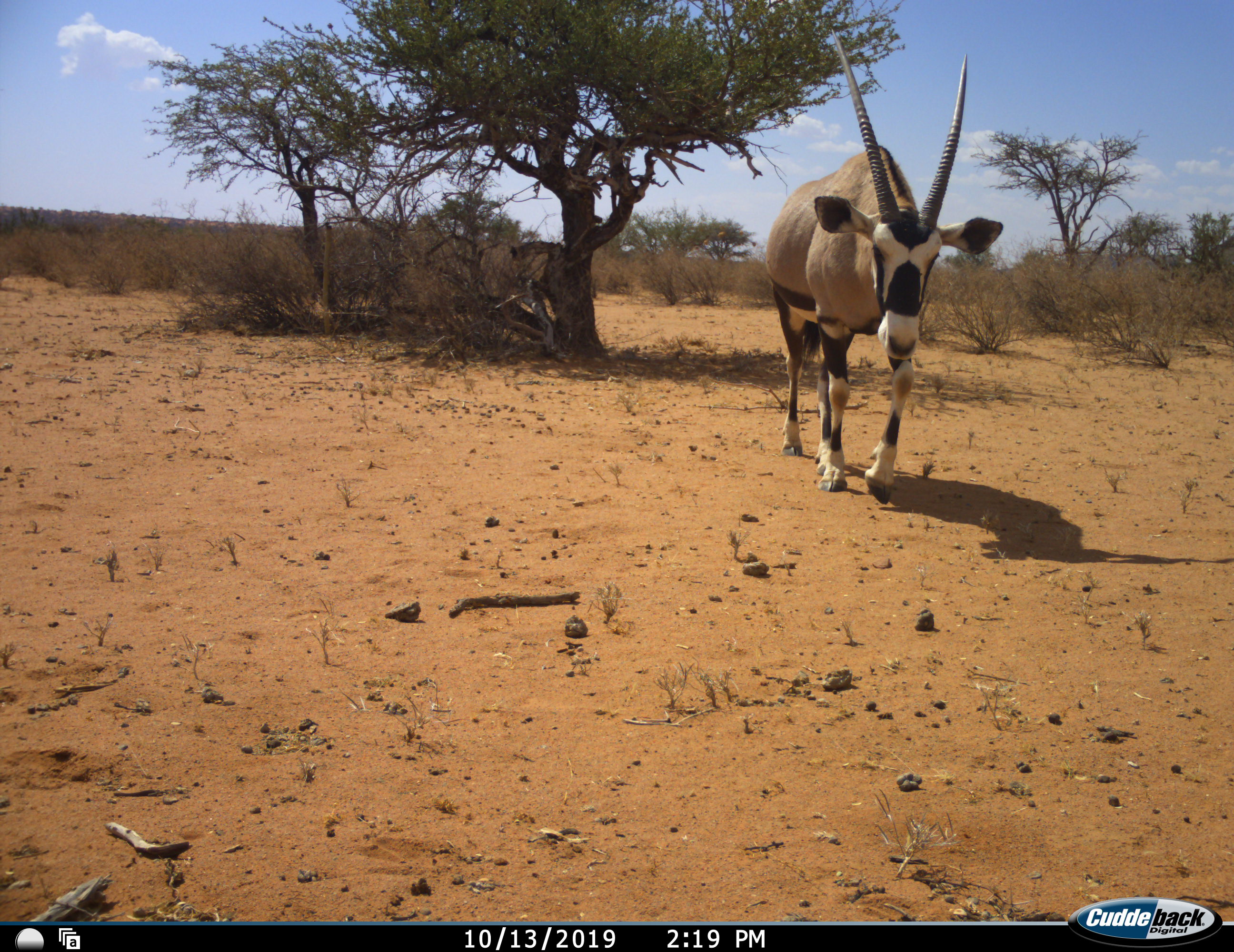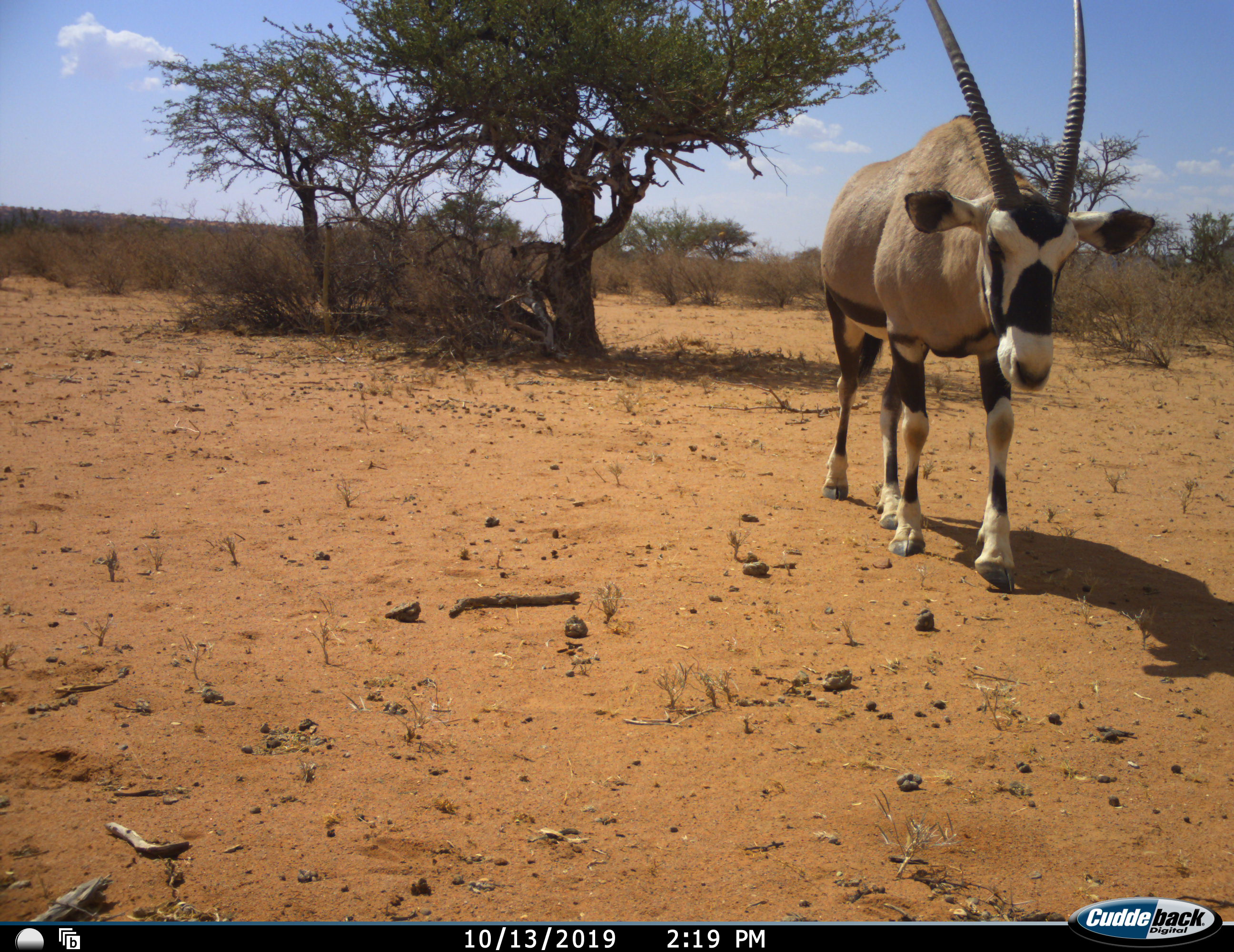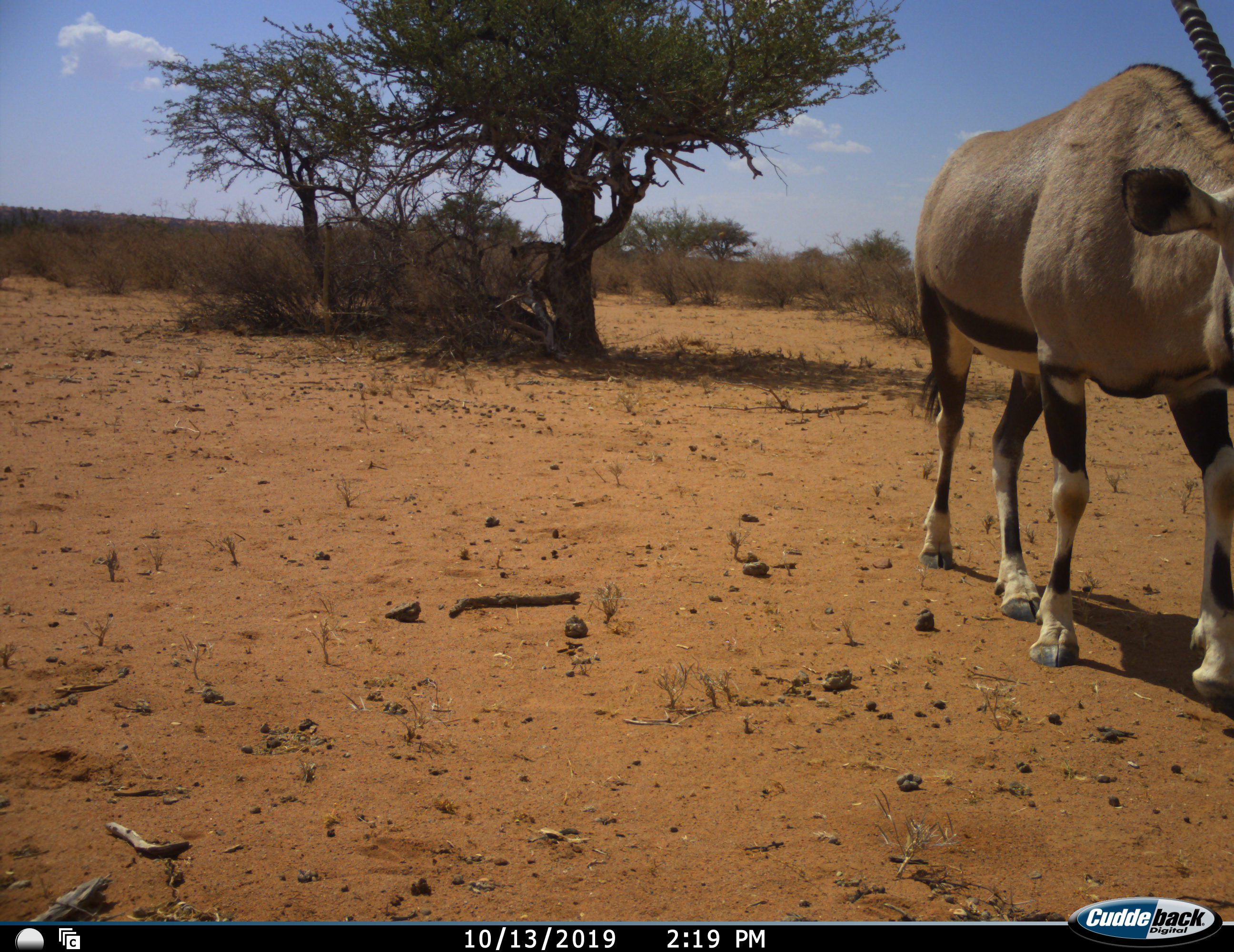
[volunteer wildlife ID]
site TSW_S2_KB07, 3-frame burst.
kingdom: Animalia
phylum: Chordata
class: Mammalia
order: Artiodactyla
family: Bovidae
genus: Oryx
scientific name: Oryx gazella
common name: gemsbok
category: oryx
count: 1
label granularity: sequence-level